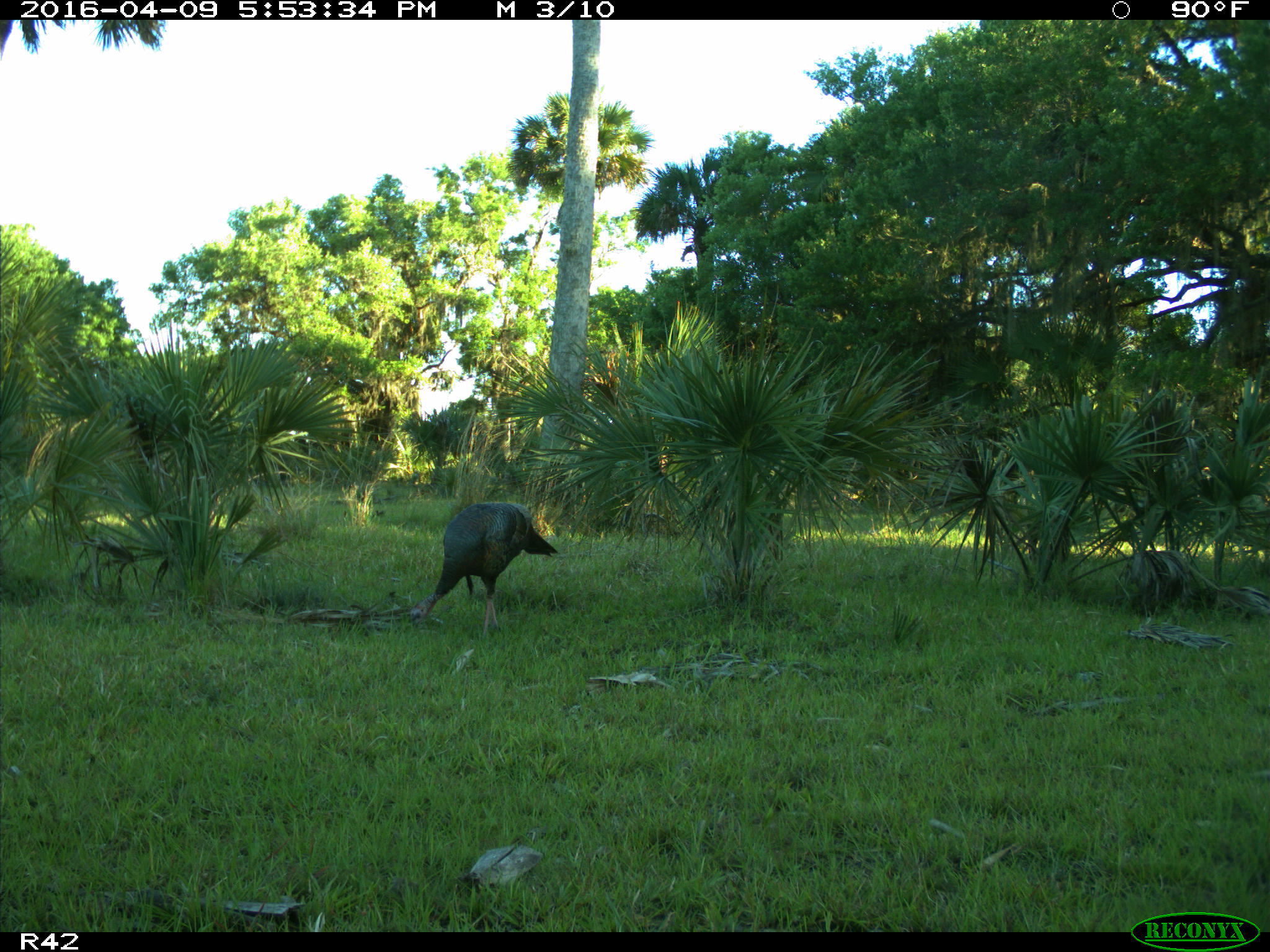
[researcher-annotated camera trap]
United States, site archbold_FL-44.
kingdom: Animalia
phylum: Chordata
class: Aves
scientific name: Aves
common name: birds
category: unidentified bird